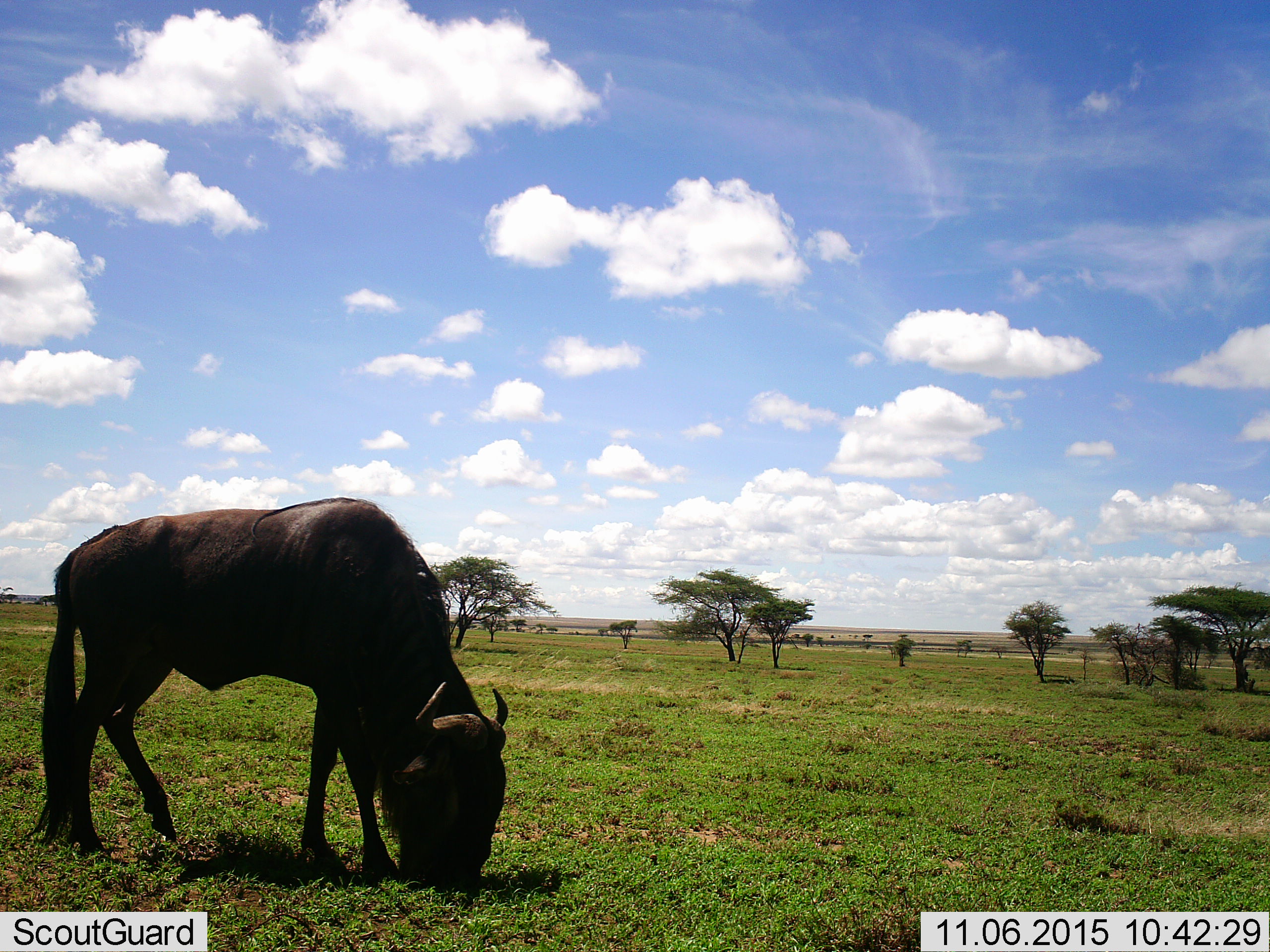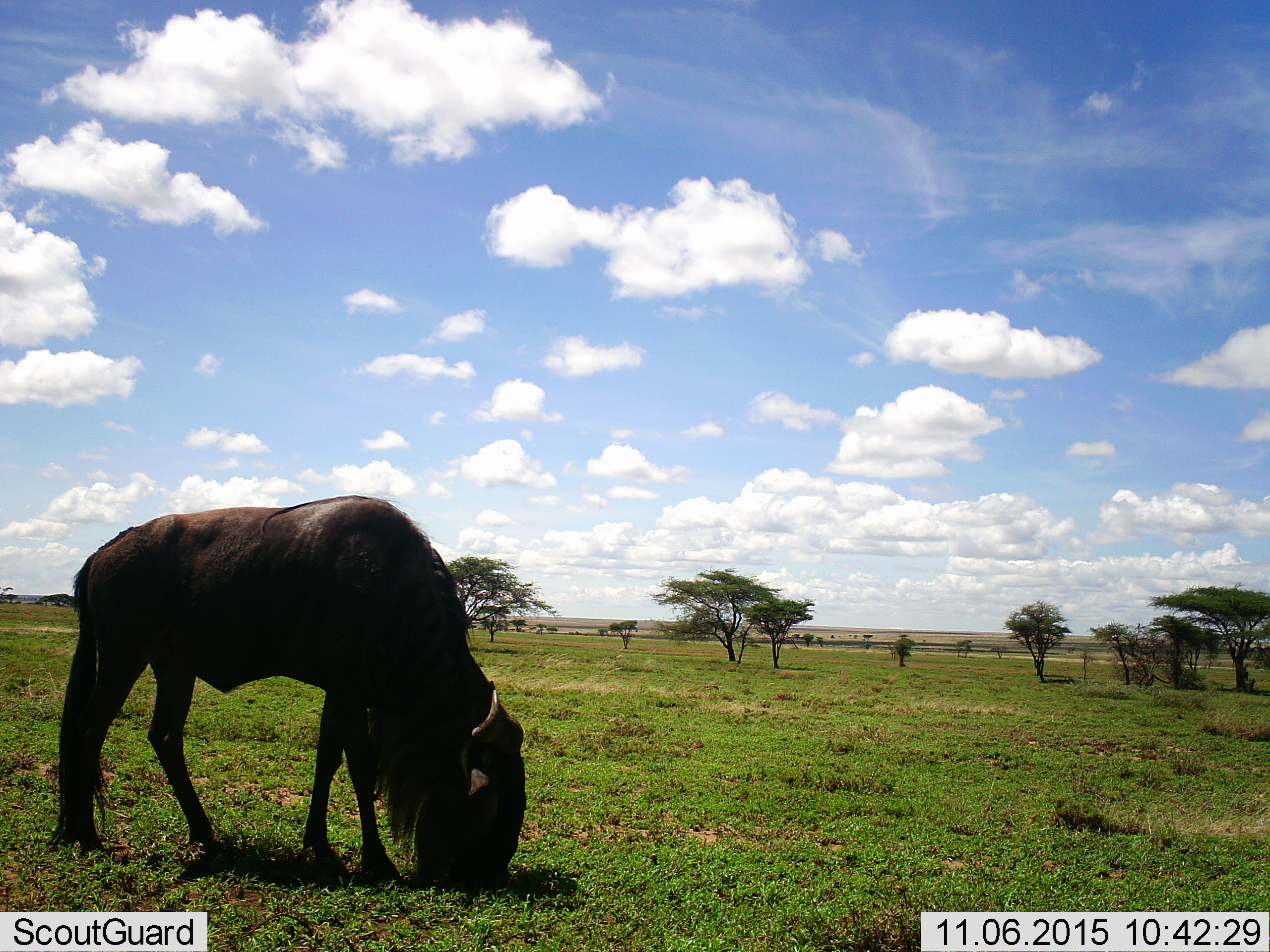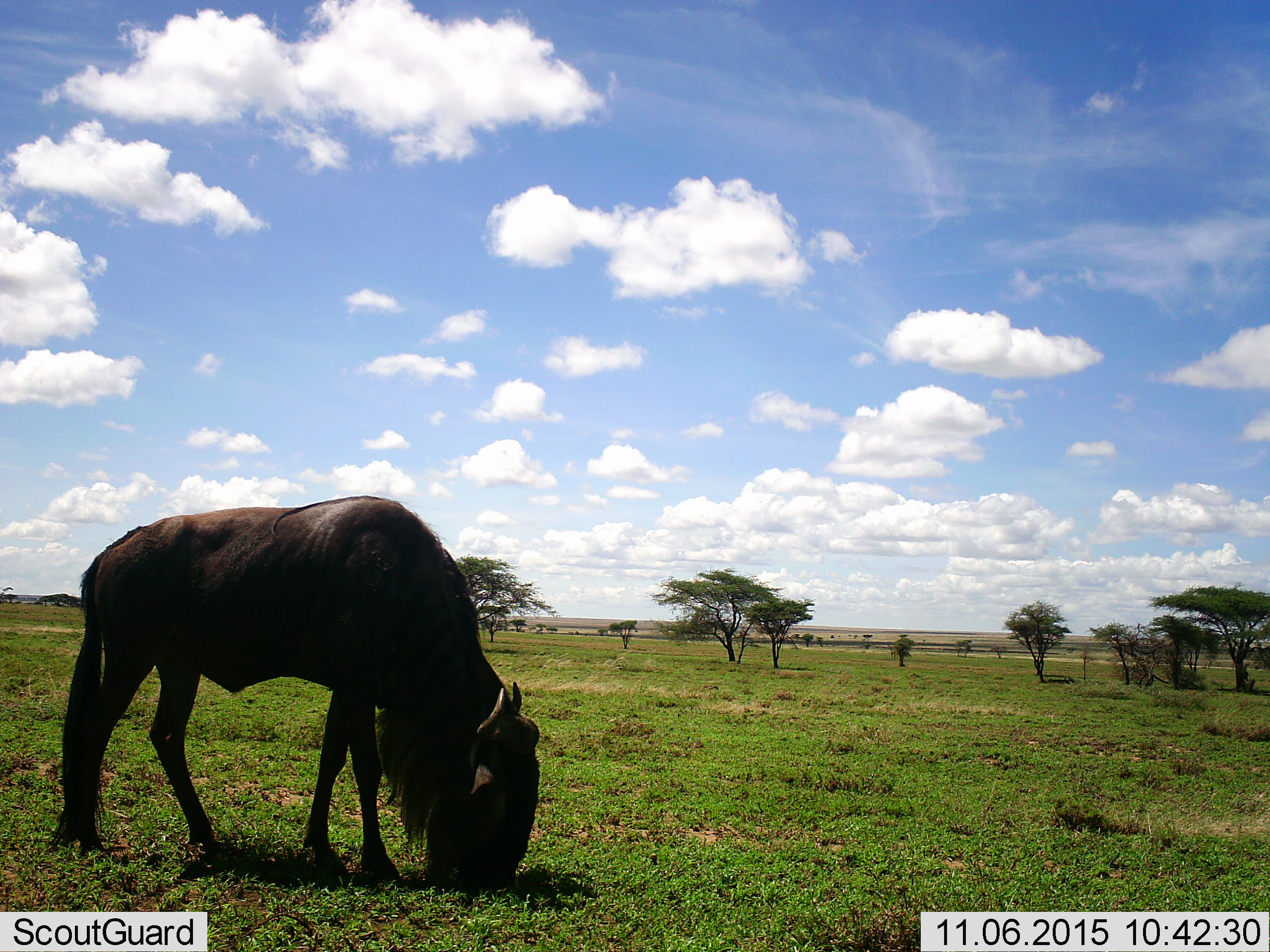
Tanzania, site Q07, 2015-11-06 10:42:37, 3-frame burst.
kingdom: Animalia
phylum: Chordata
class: Mammalia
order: Artiodactyla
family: Bovidae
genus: Connochaetes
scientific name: Connochaetes taurinus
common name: blue wildebeest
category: wildebeest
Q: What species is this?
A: Wildebeest (blue wildebeest) (Connochaetes taurinus).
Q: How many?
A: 1.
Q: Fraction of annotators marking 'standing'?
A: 11%.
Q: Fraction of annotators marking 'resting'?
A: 0%.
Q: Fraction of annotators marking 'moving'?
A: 22%.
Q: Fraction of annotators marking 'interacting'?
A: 0%.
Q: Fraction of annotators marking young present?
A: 0%.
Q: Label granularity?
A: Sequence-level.